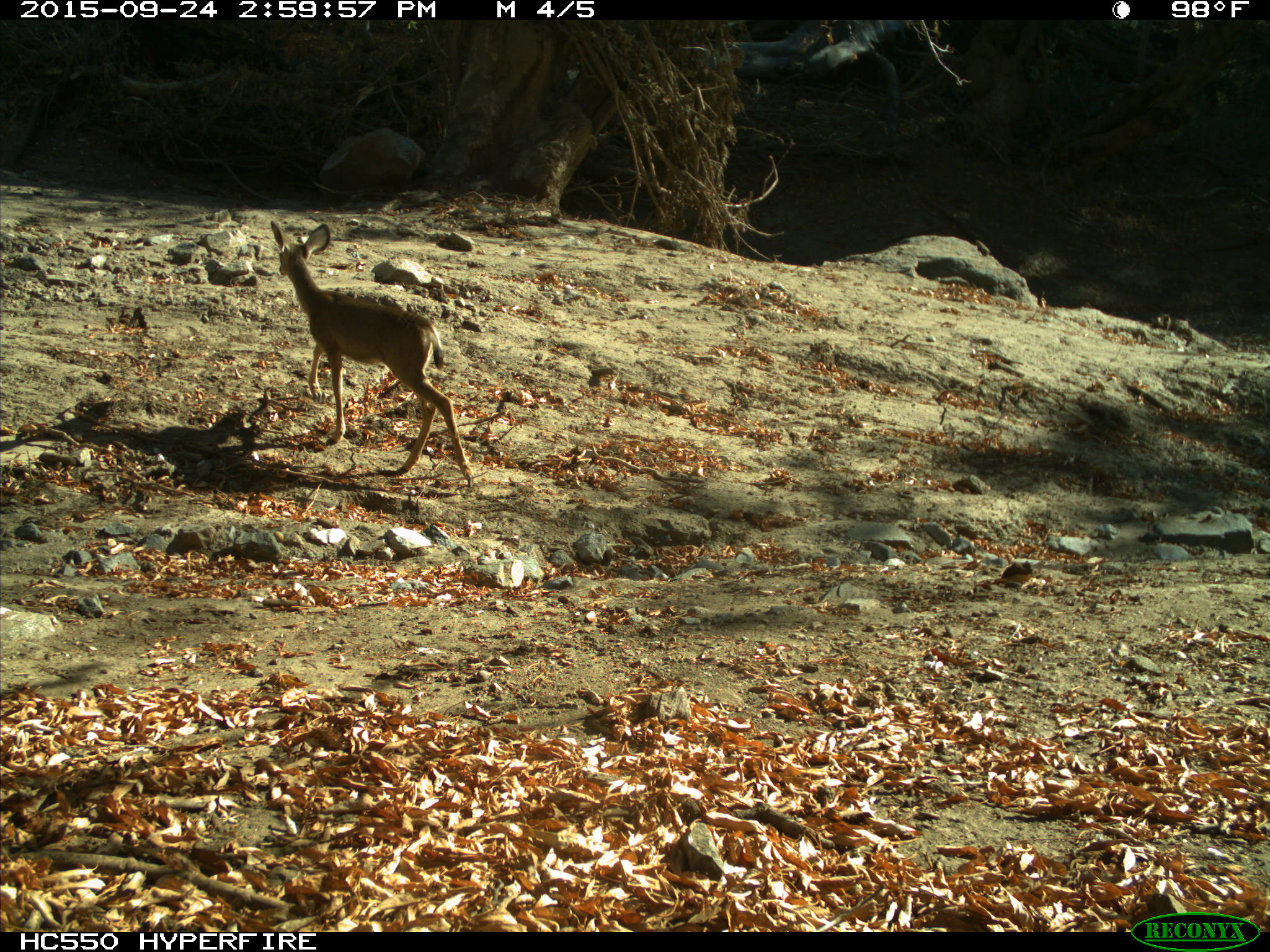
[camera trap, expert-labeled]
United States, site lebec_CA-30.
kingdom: Animalia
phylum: Chordata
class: Mammalia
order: Artiodactyla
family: Cervidae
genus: Odocoileus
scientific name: Odocoileus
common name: deer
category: unidentified deer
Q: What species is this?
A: Unidentified deer (deer) (Odocoileus).